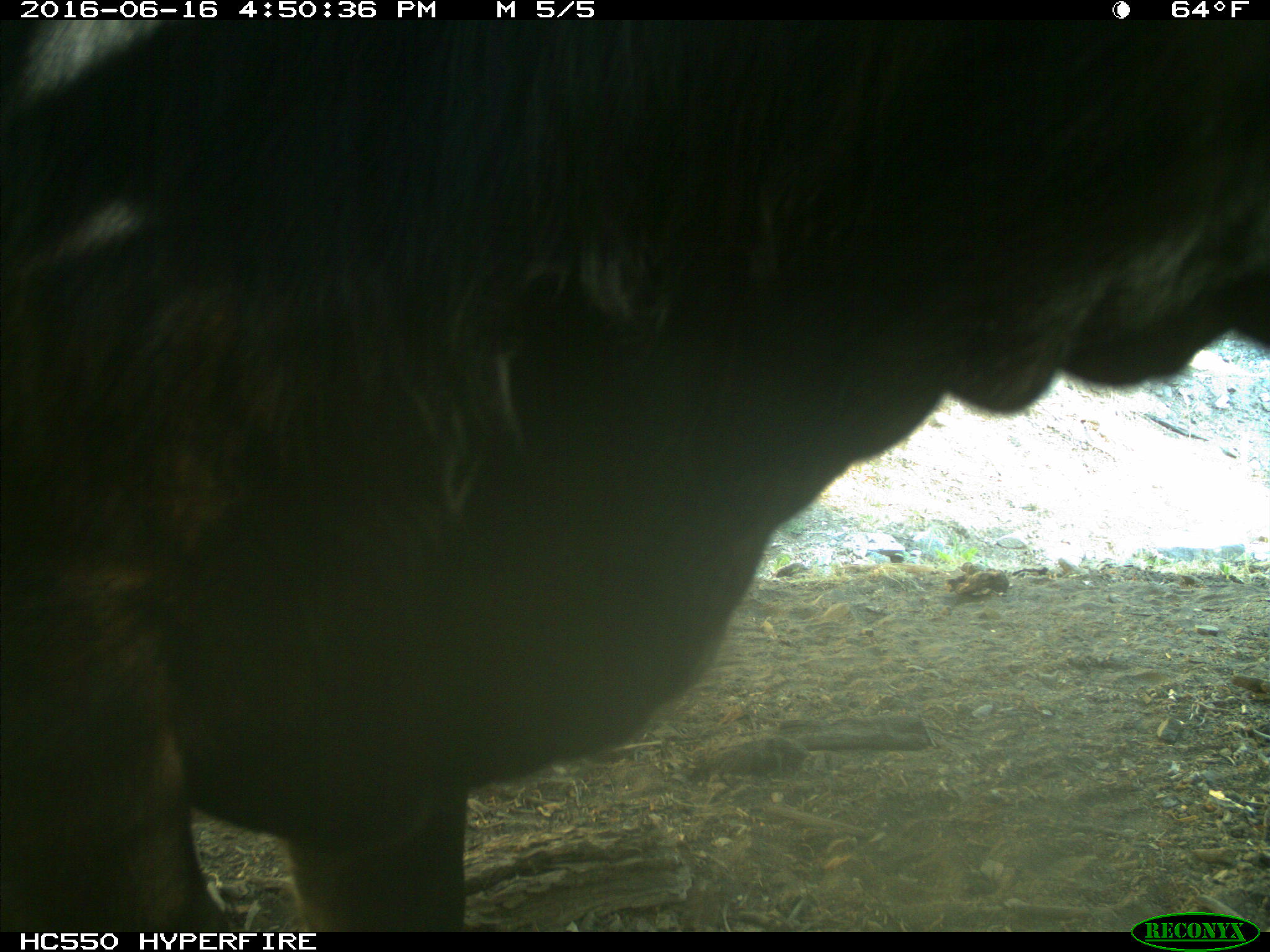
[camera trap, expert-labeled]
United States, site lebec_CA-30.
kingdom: Animalia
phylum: Chordata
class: Mammalia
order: Artiodactyla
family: Bovidae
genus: Bos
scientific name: Bos taurus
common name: domestic cow